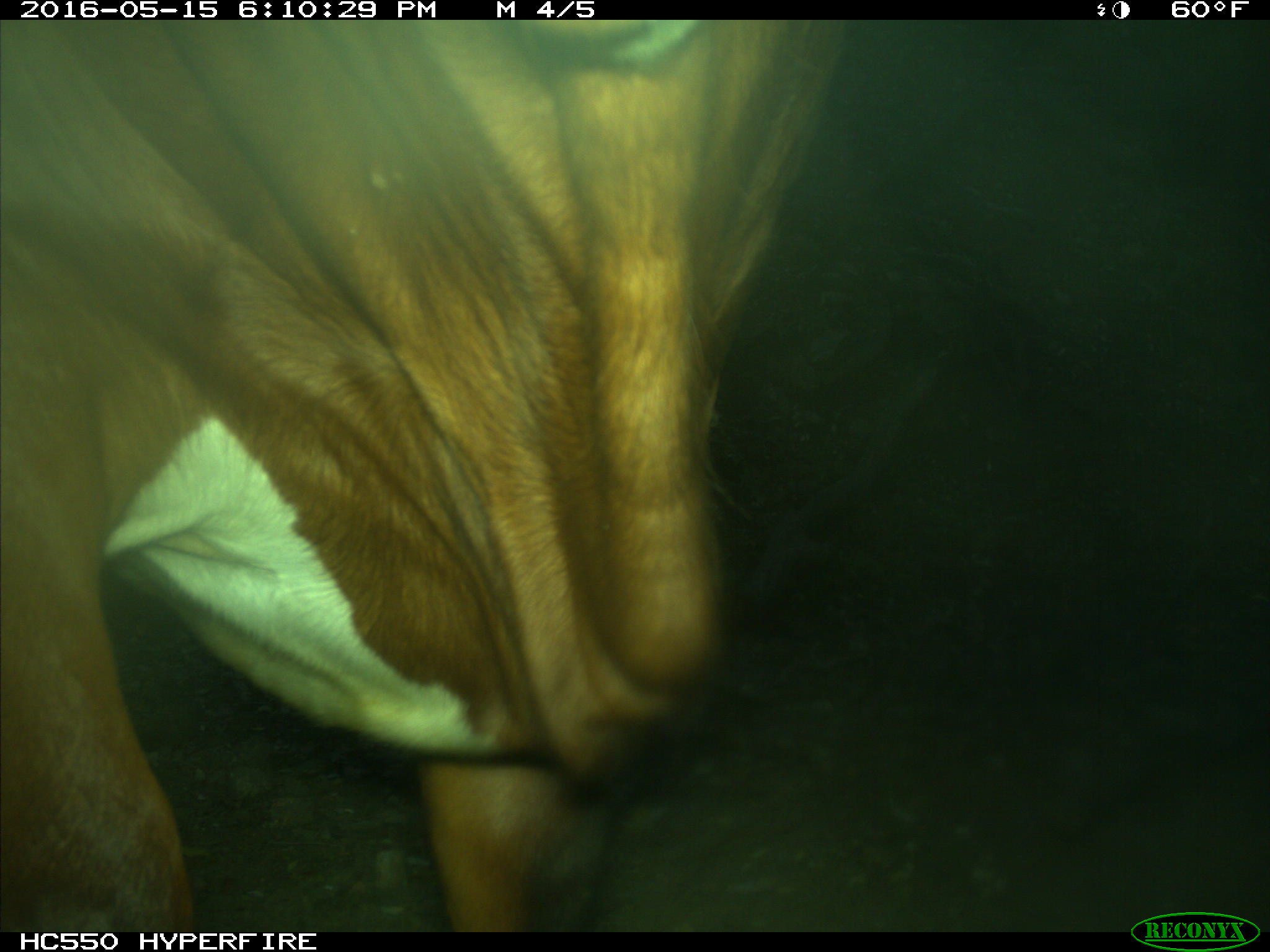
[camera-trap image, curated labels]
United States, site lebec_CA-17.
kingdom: Animalia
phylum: Chordata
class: Mammalia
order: Artiodactyla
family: Bovidae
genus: Bos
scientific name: Bos taurus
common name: domestic cow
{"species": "Bos taurus (domestic cow)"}